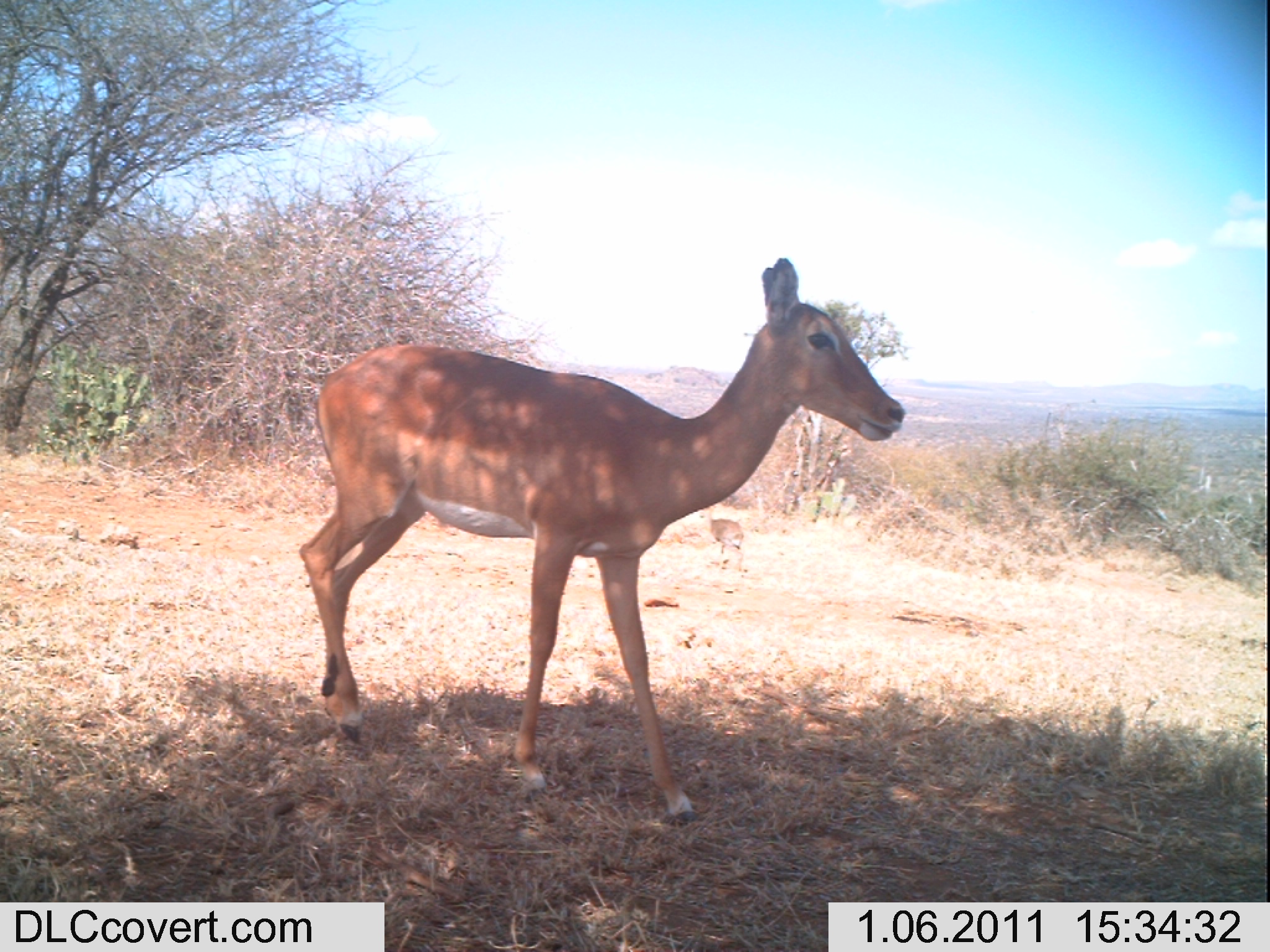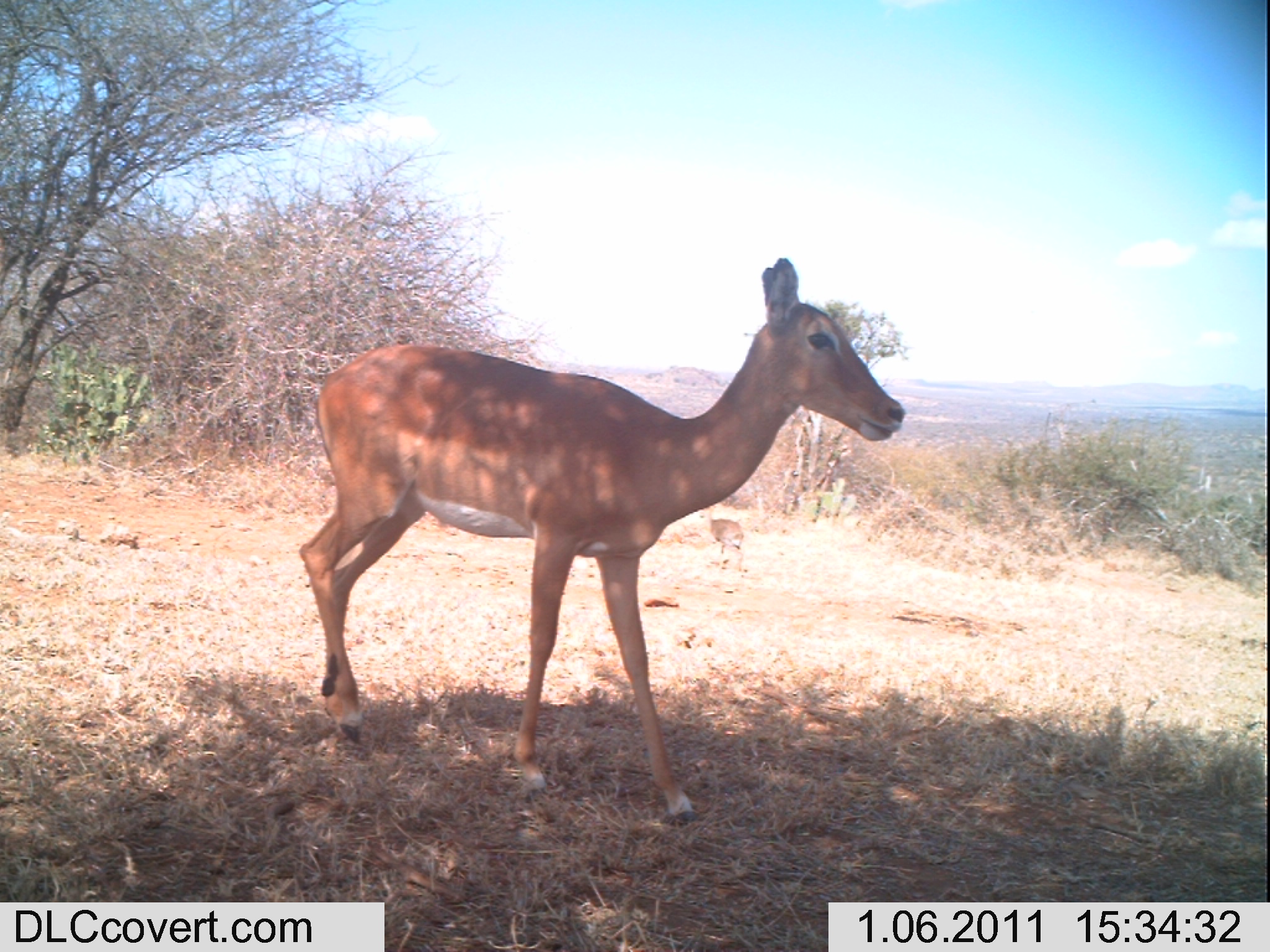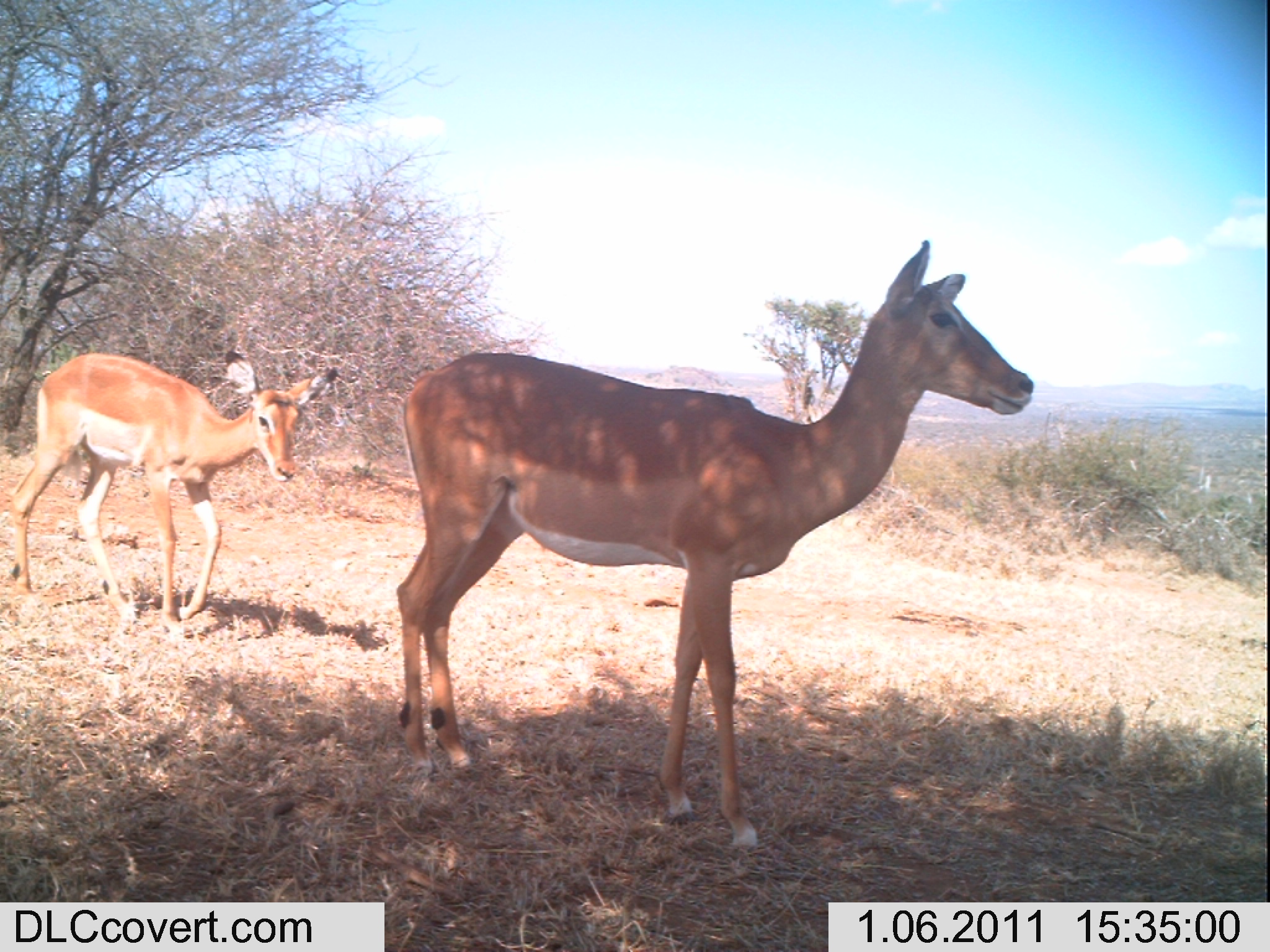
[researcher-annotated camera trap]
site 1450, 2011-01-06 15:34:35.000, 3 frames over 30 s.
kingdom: Animalia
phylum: Chordata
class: Mammalia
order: Artiodactyla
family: Bovidae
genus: Madoqua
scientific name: Madoqua guentheri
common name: günther's dik-dik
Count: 1.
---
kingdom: Animalia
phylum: Chordata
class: Mammalia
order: Artiodactyla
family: Bovidae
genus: Aepyceros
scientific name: Aepyceros melampus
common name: impala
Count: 1.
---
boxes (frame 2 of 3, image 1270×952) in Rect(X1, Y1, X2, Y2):
aepyceros melampus: Rect(294, 254, 905, 830); Rect(709, 515, 750, 574)